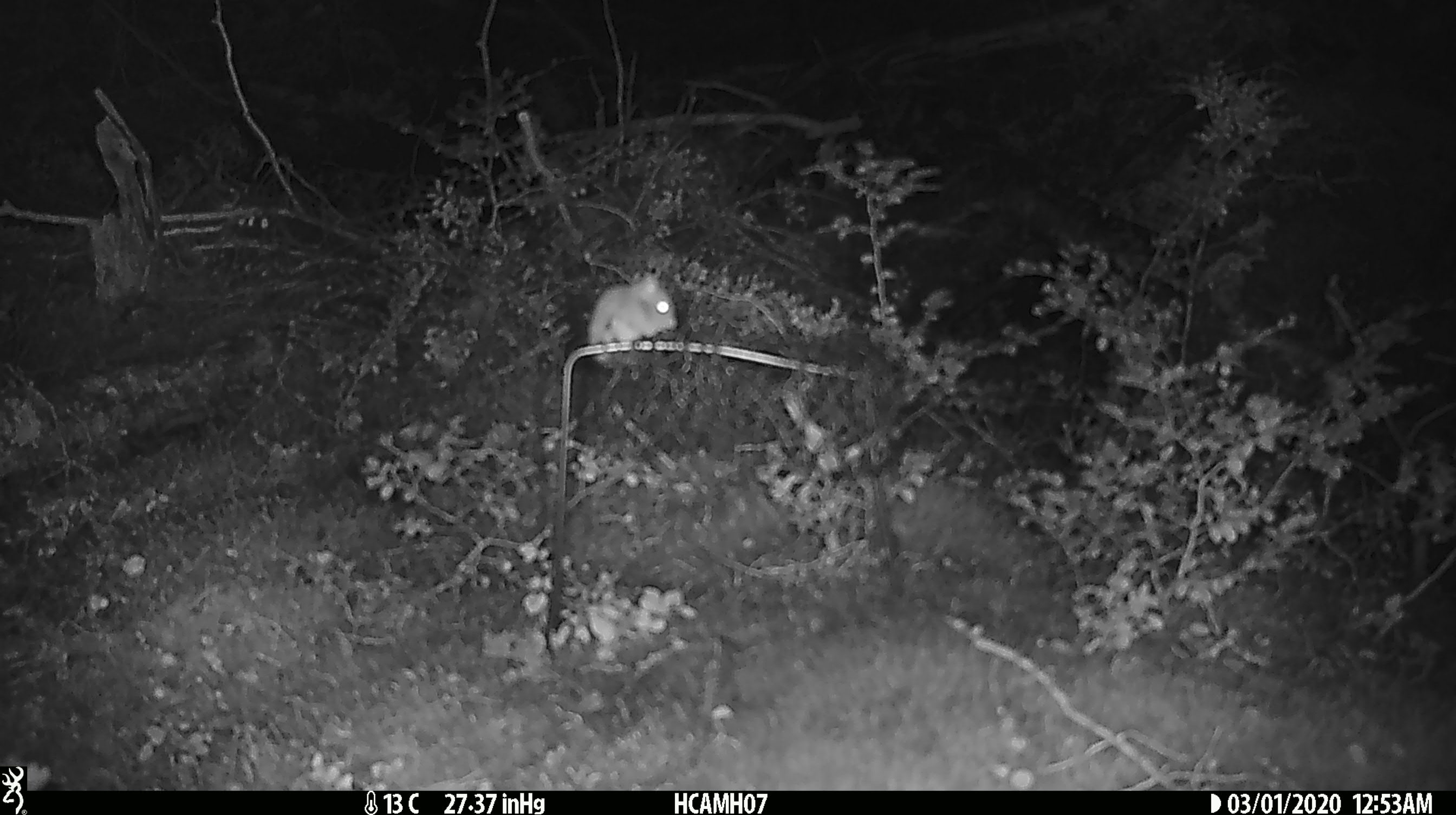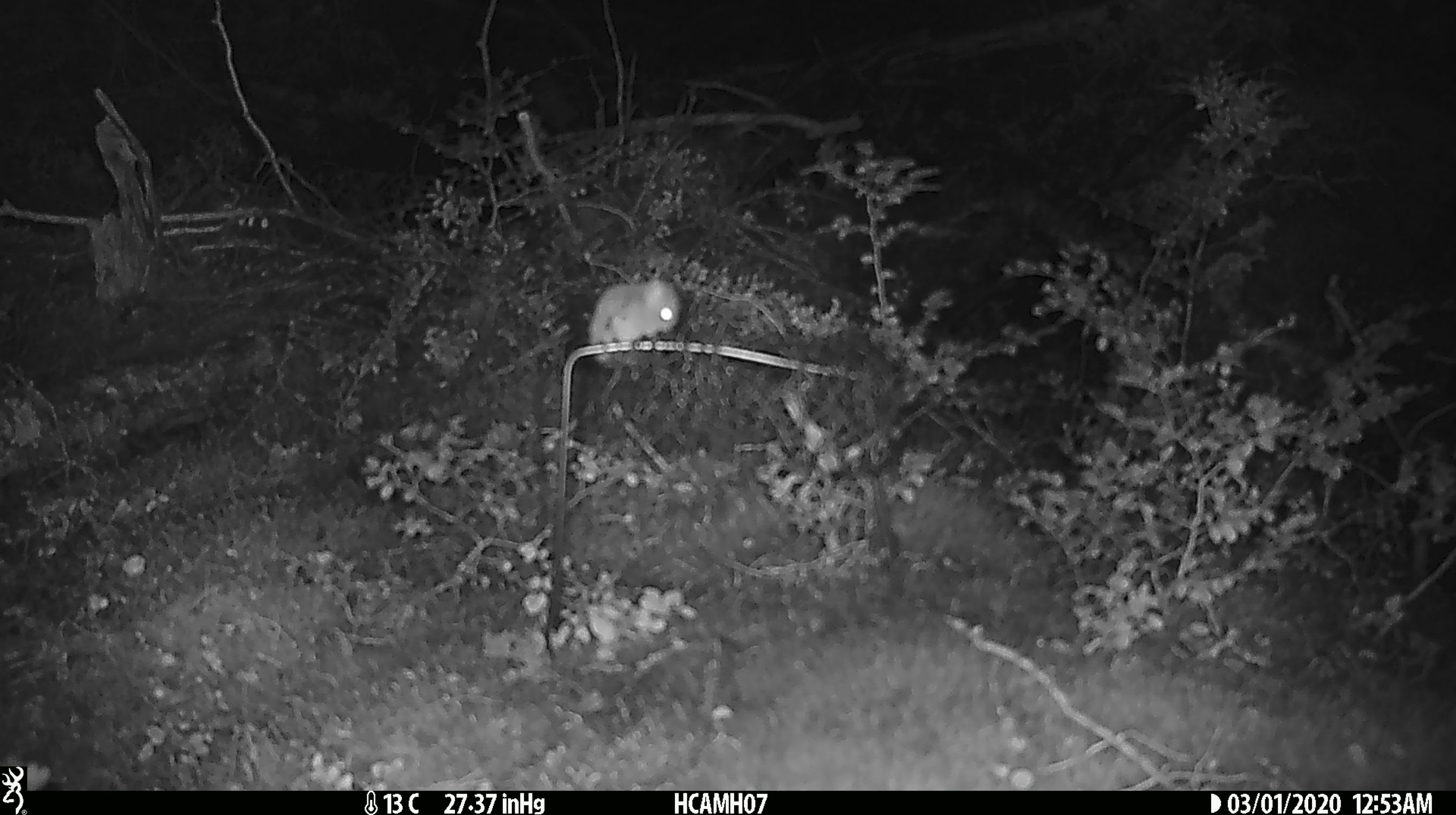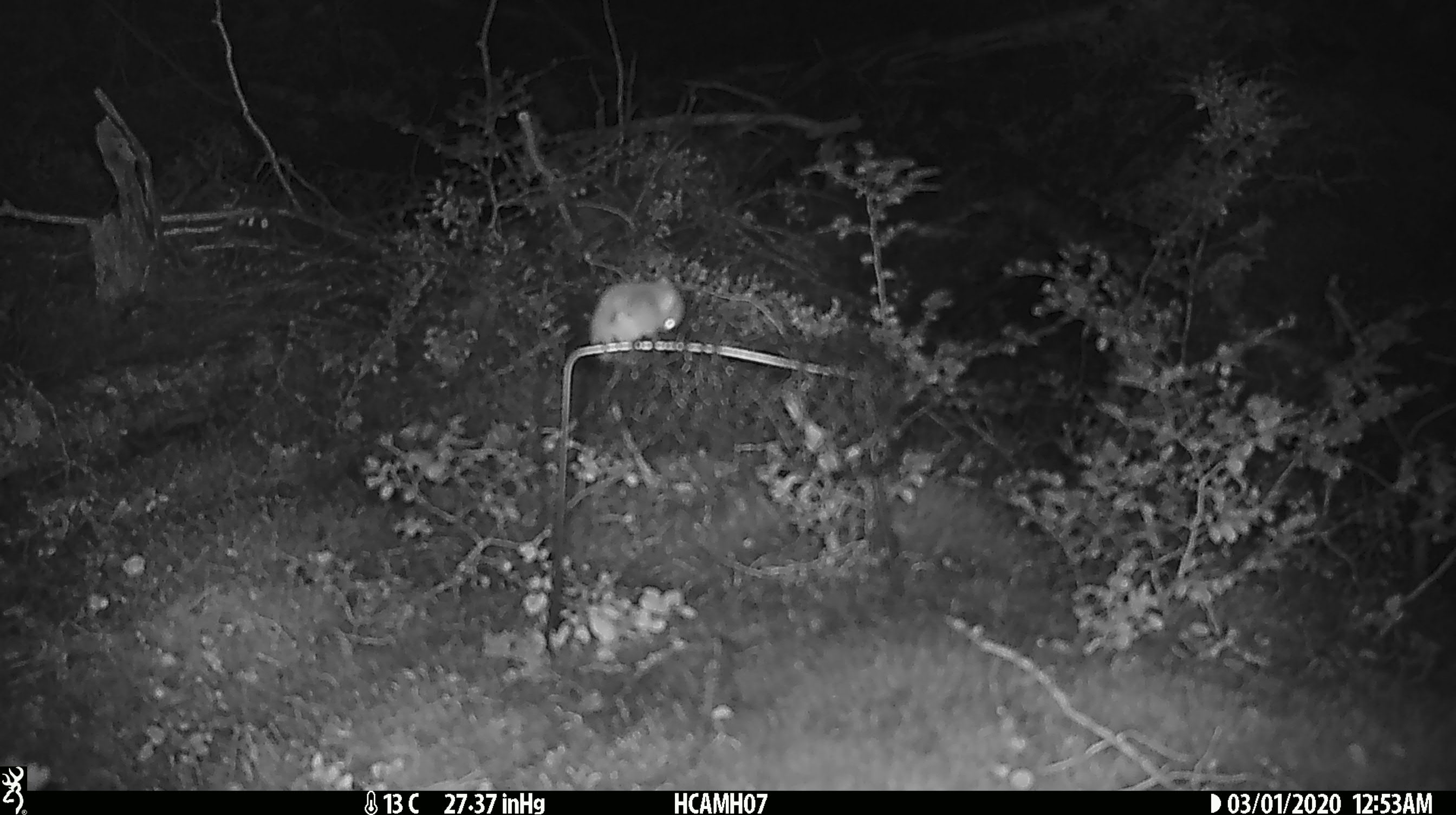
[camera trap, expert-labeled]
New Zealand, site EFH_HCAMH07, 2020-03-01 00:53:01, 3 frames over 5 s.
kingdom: Animalia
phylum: Chordata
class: Mammalia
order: Rodentia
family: Muridae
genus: Mus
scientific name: Mus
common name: mouse